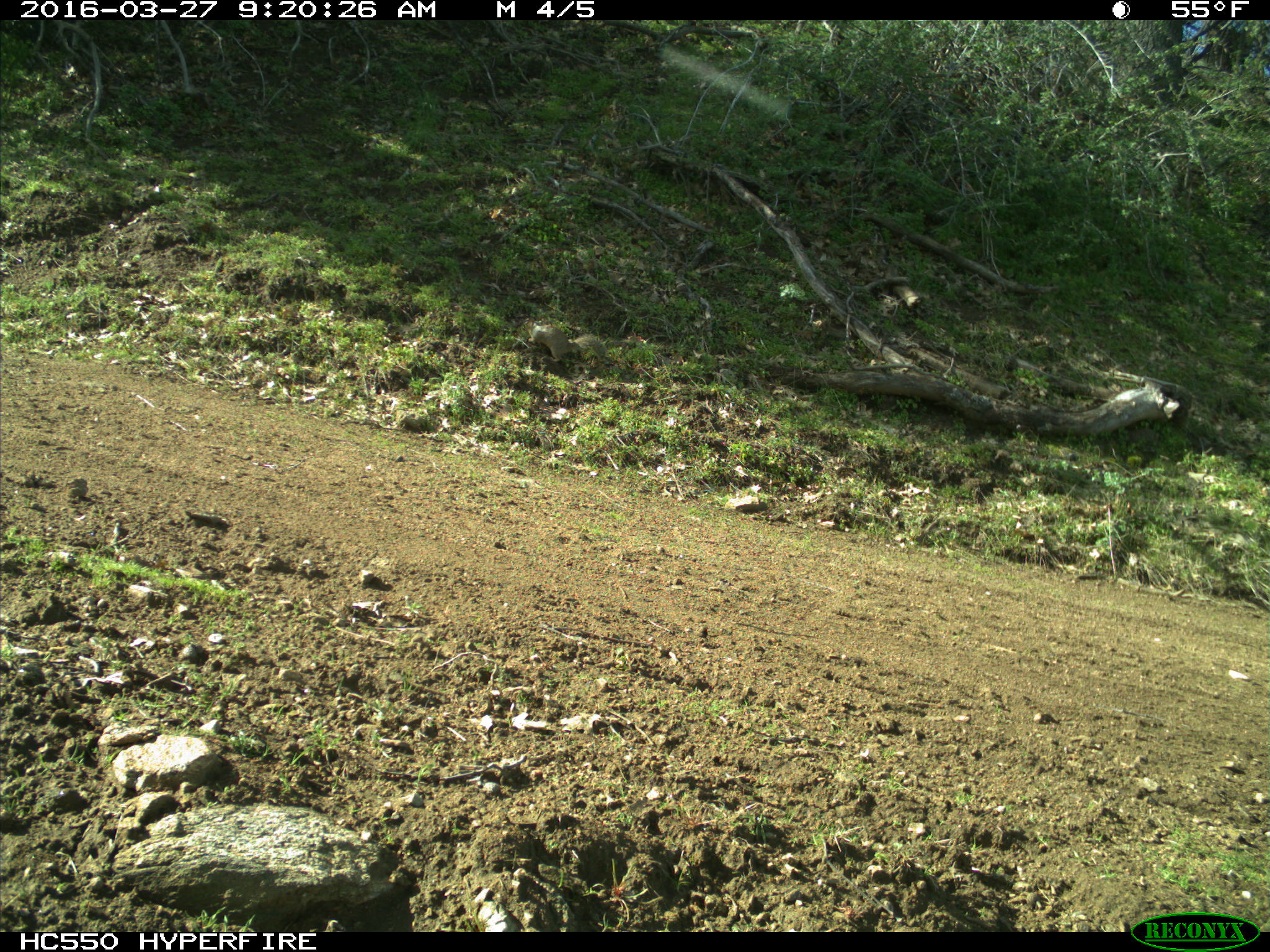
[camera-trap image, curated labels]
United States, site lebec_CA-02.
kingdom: Animalia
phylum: Chordata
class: Mammalia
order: Rodentia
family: Sciuridae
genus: Otospermophilus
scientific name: Otospermophilus beecheyi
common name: california ground squirrel